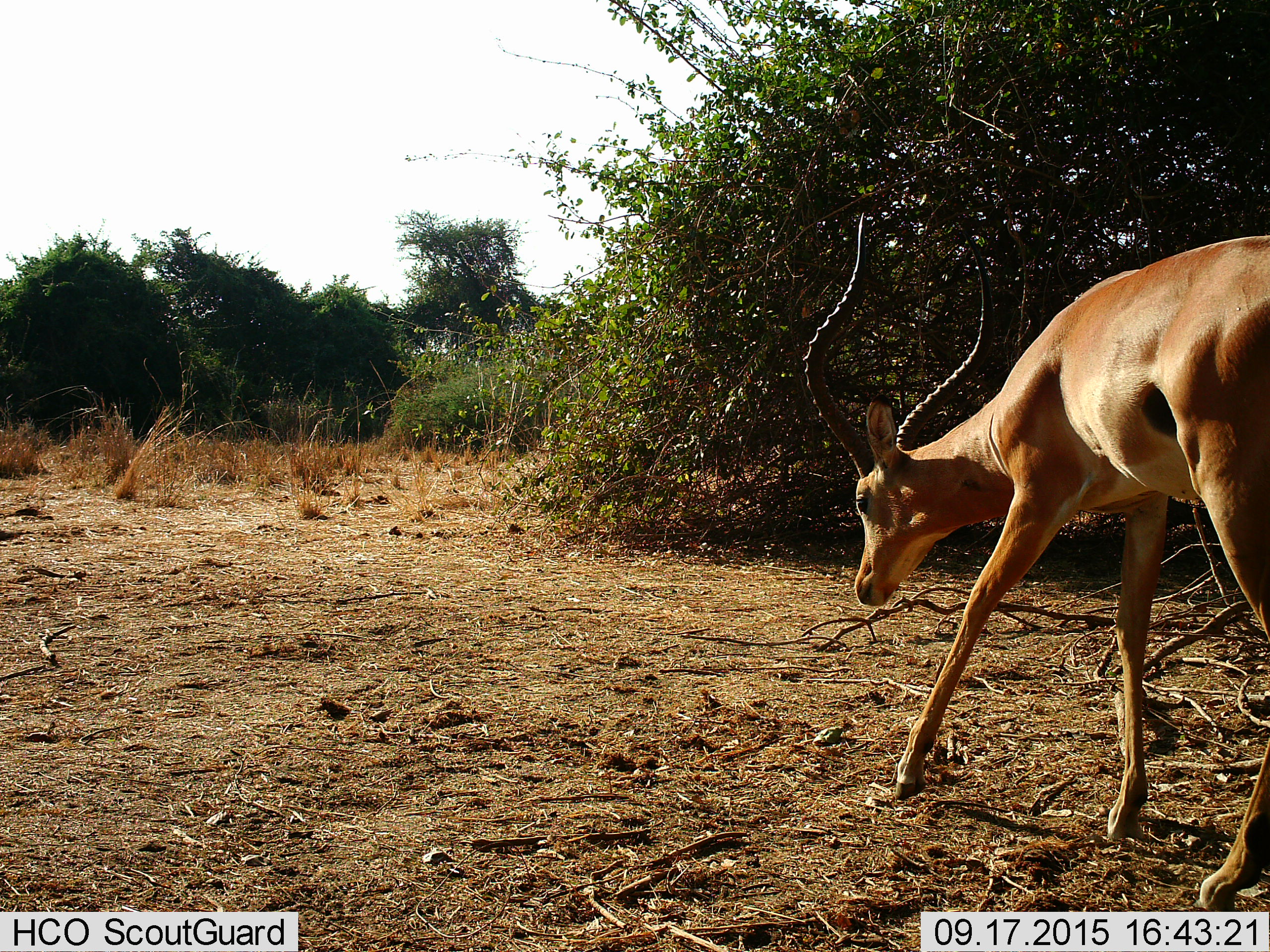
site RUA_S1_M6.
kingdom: Animalia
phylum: Chordata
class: Mammalia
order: Artiodactyla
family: Bovidae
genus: Aepyceros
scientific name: Aepyceros melampus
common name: impala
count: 1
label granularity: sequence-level